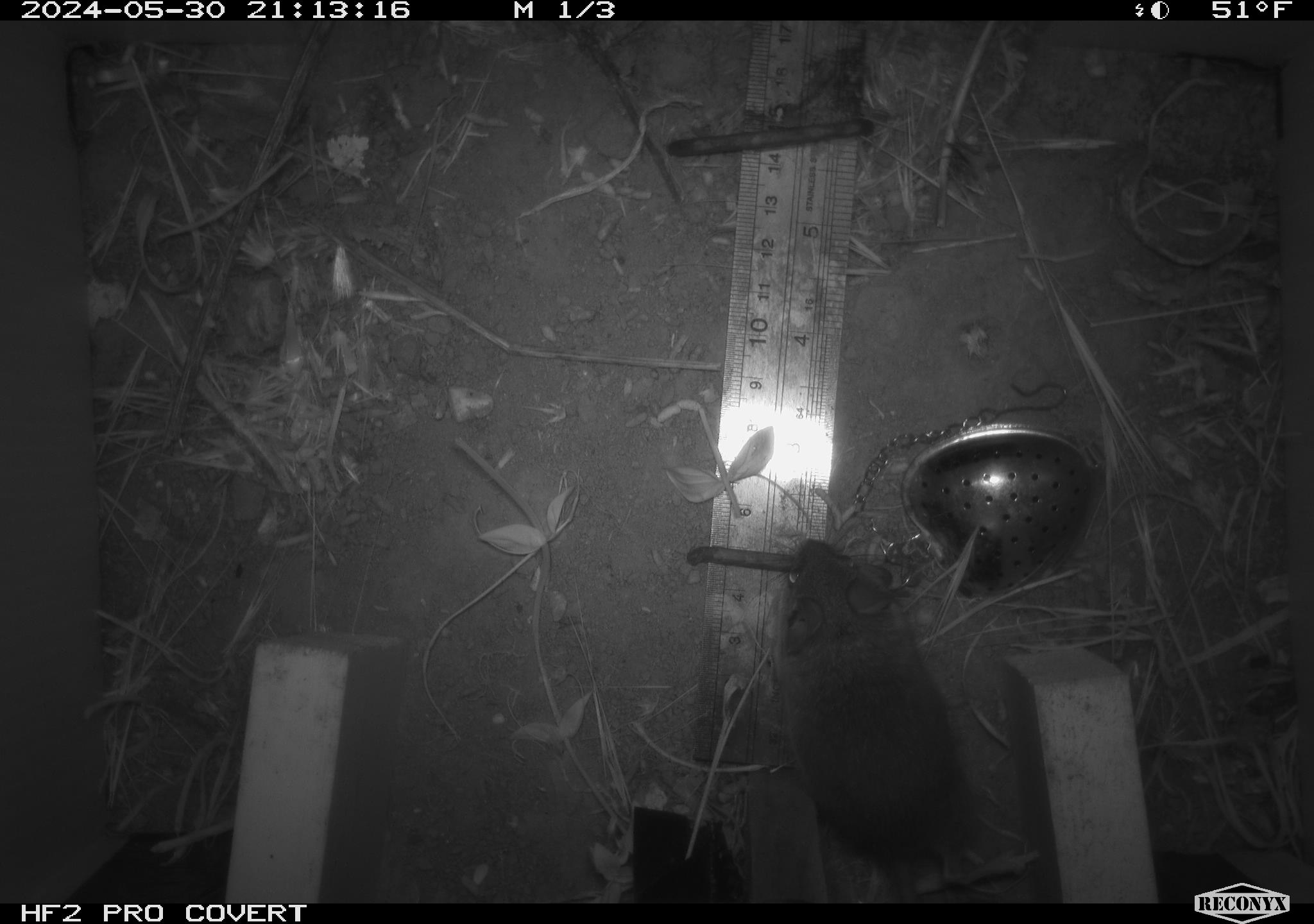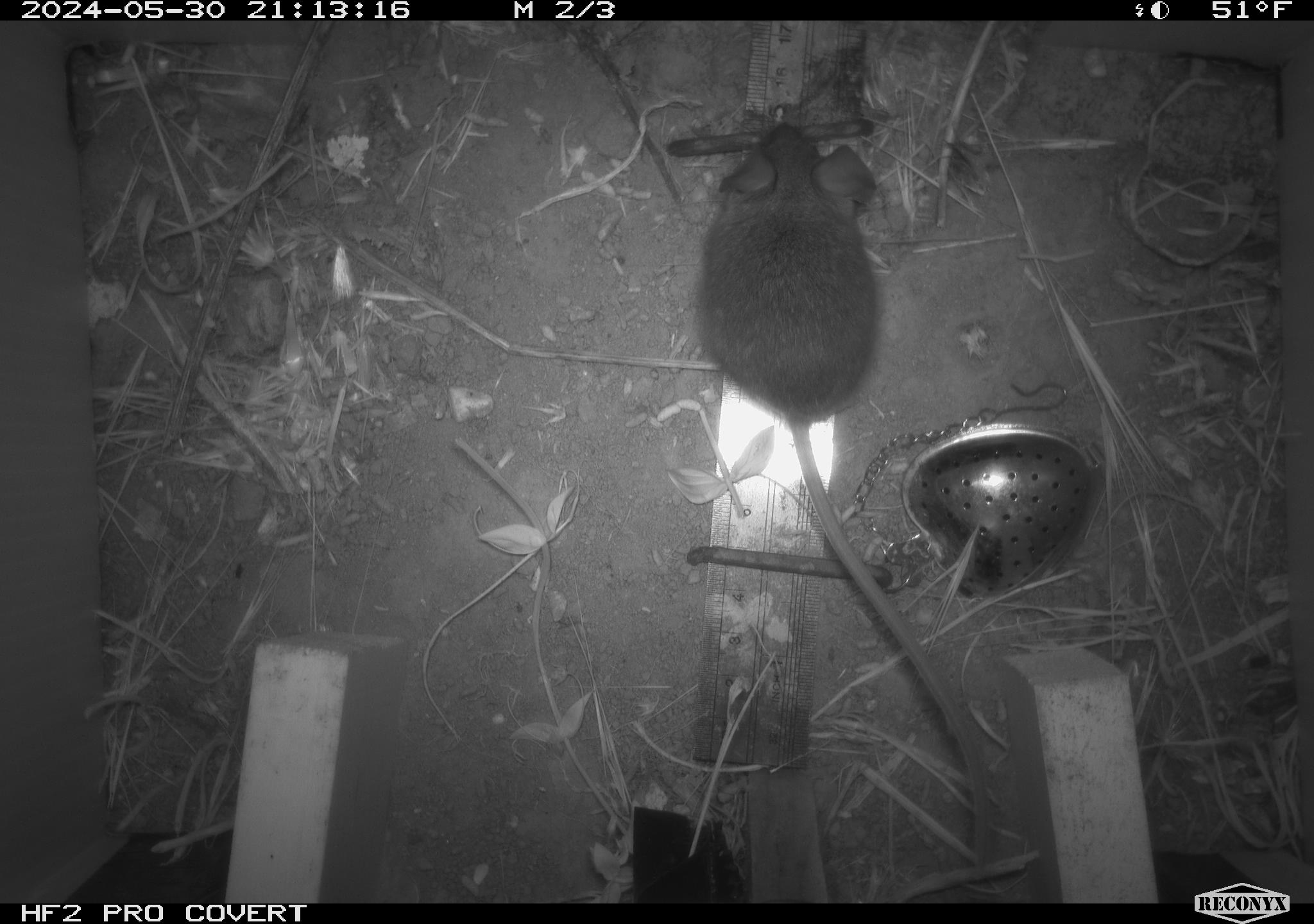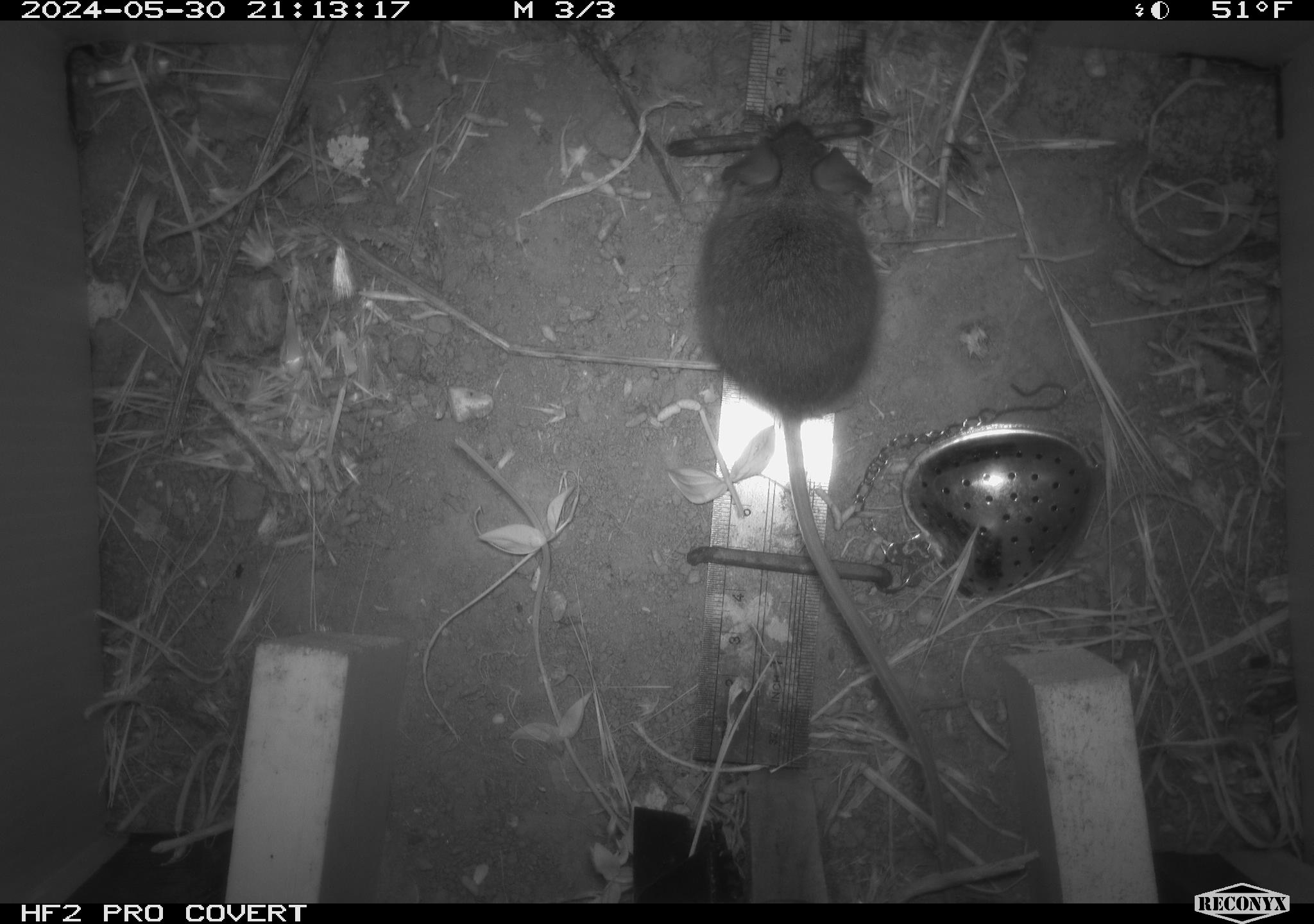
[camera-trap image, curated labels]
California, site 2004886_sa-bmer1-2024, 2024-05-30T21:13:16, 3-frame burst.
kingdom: Animalia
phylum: Chordata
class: Mammalia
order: Rodentia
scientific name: Rodentia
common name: mouse species